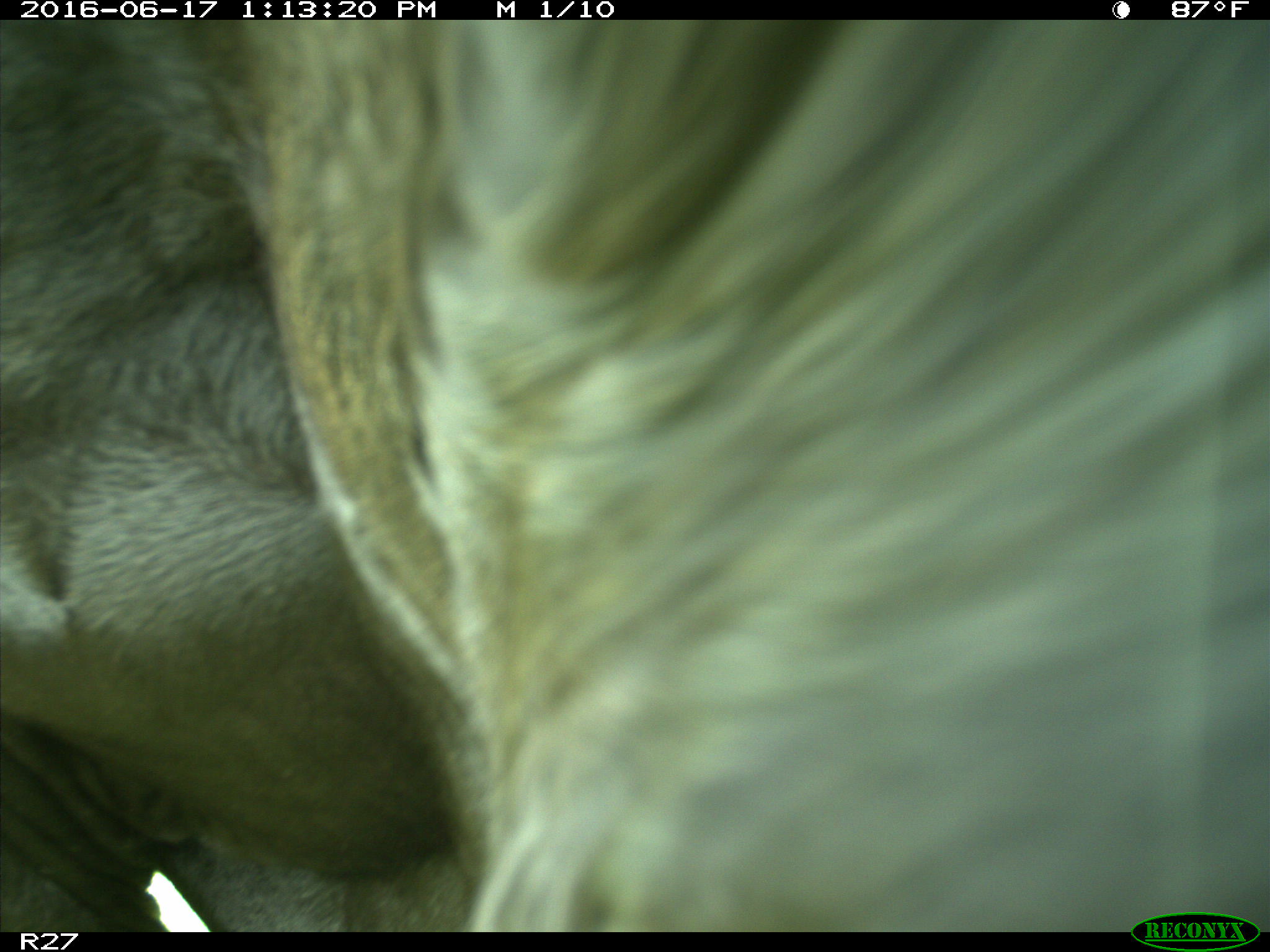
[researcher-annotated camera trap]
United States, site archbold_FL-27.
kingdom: Animalia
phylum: Chordata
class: Mammalia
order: Artiodactyla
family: Bovidae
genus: Bos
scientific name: Bos taurus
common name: domestic cow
Bos taurus (domestic cow).